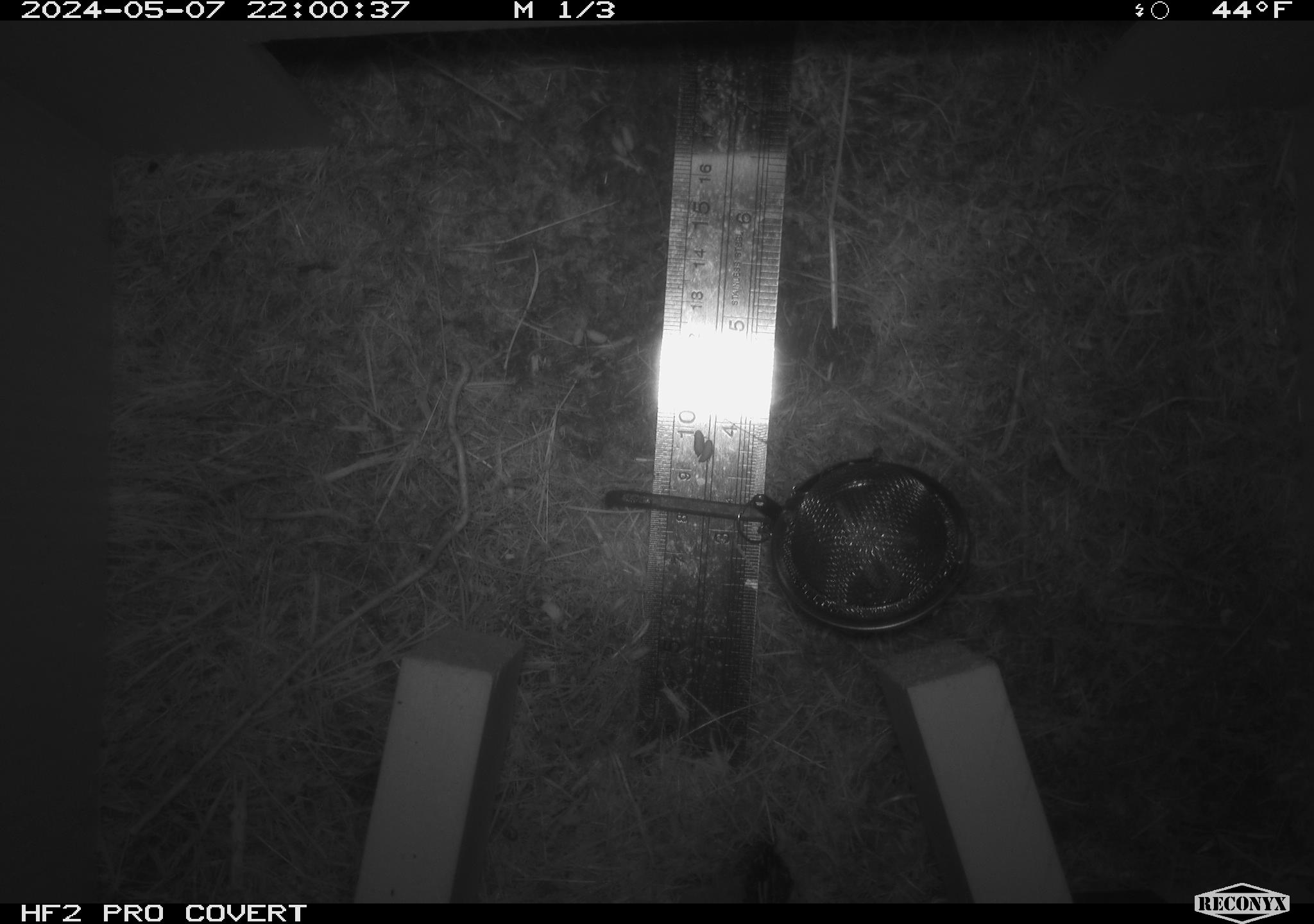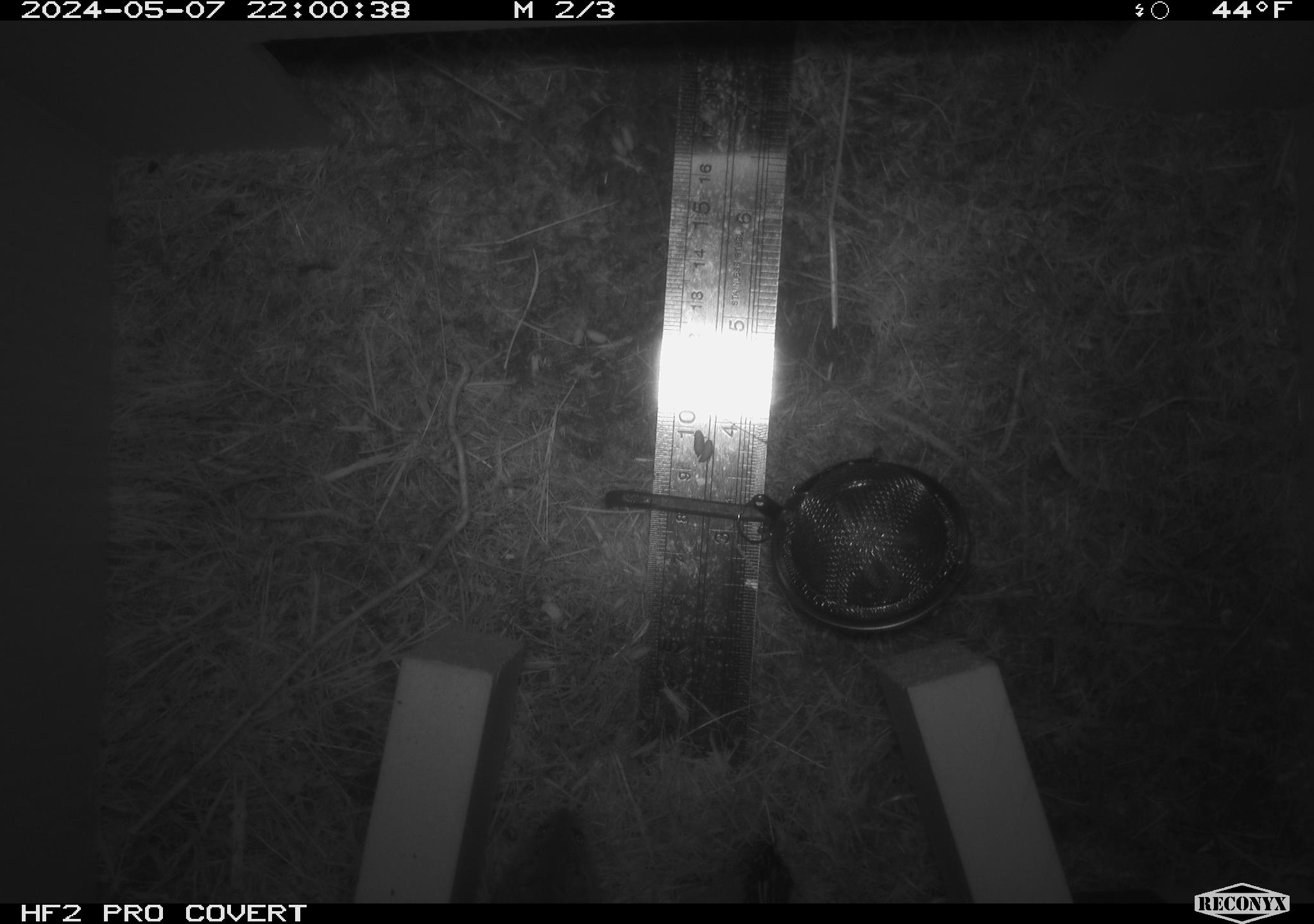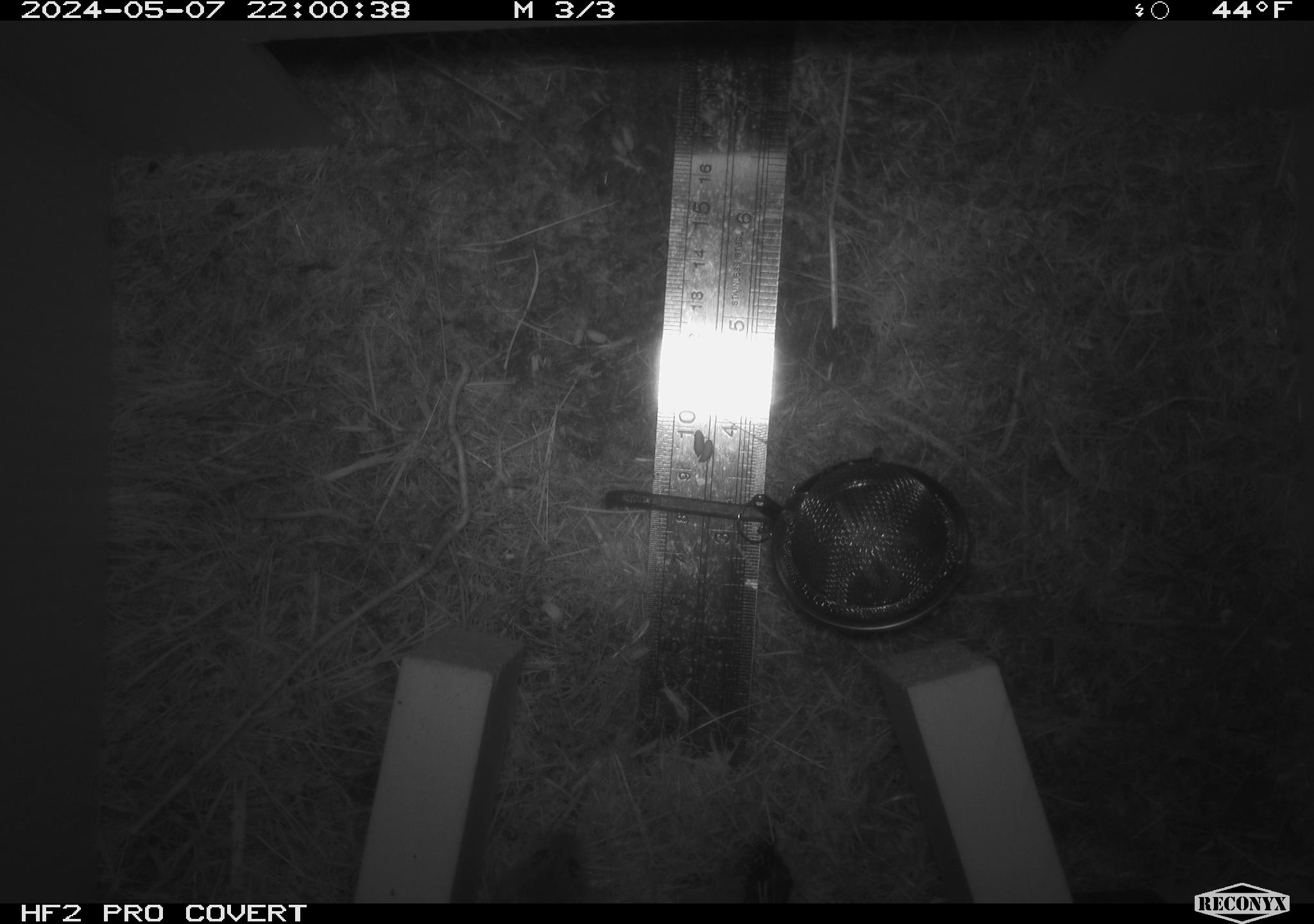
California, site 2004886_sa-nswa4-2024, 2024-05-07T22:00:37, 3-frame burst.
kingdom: Animalia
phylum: Arthropoda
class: Malacostraca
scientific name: Malacostraca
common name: amphipods, crabs, isopods, krill, lobsters and shrimps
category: malacostracan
Malacostracan (amphipods, crabs, isopods, krill, lobsters and shrimps) (Malacostraca).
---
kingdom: Animalia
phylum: Chordata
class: Mammalia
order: Rodentia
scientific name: Rodentia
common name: mouse species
Mouse species (Rodentia).